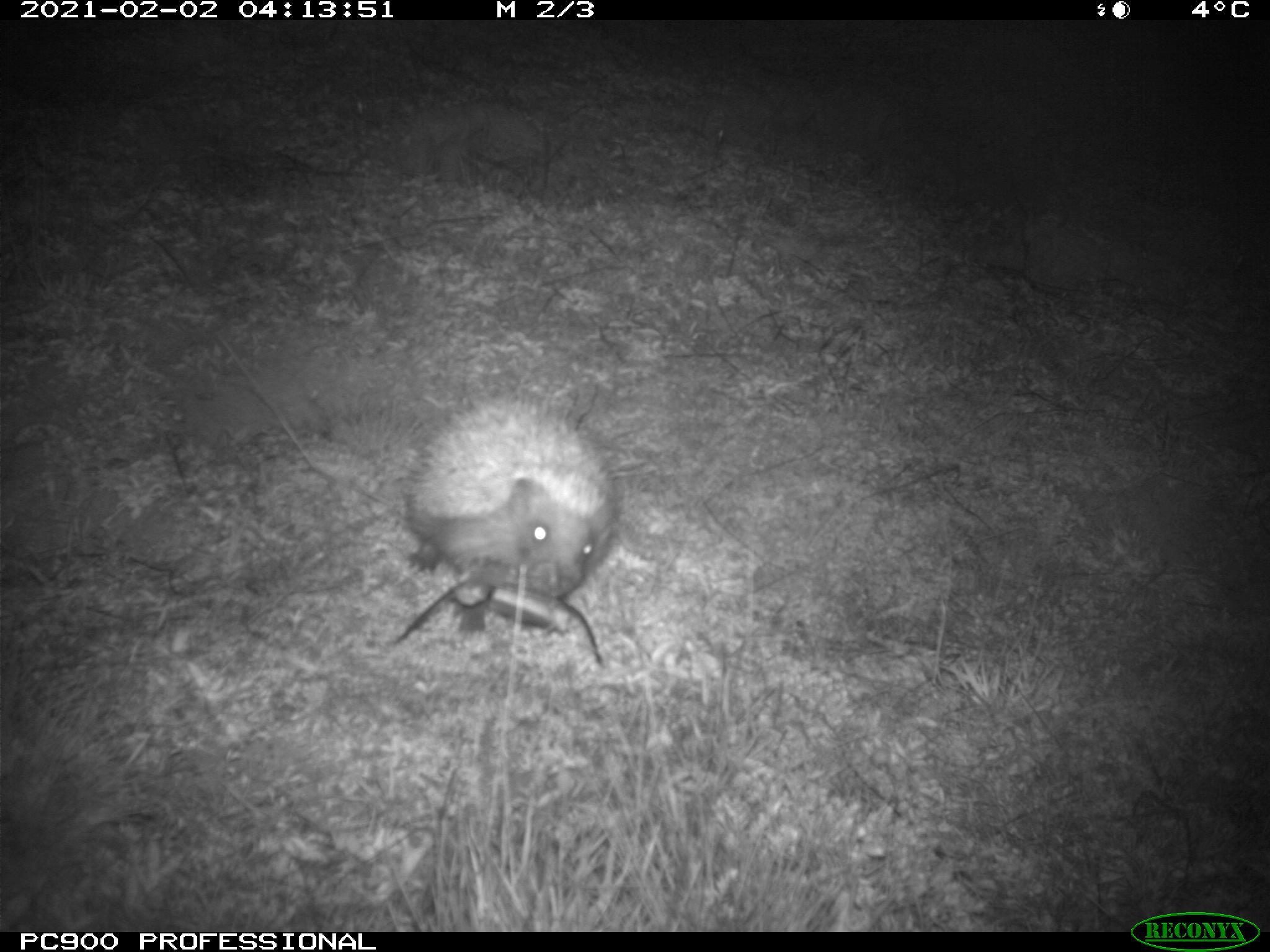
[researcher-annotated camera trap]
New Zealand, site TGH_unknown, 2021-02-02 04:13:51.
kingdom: Animalia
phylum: Chordata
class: Mammalia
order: Eulipotyphla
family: Erinaceidae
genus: Erinaceus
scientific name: Erinaceus europaeus europaeus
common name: european hedgehog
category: hedgehog